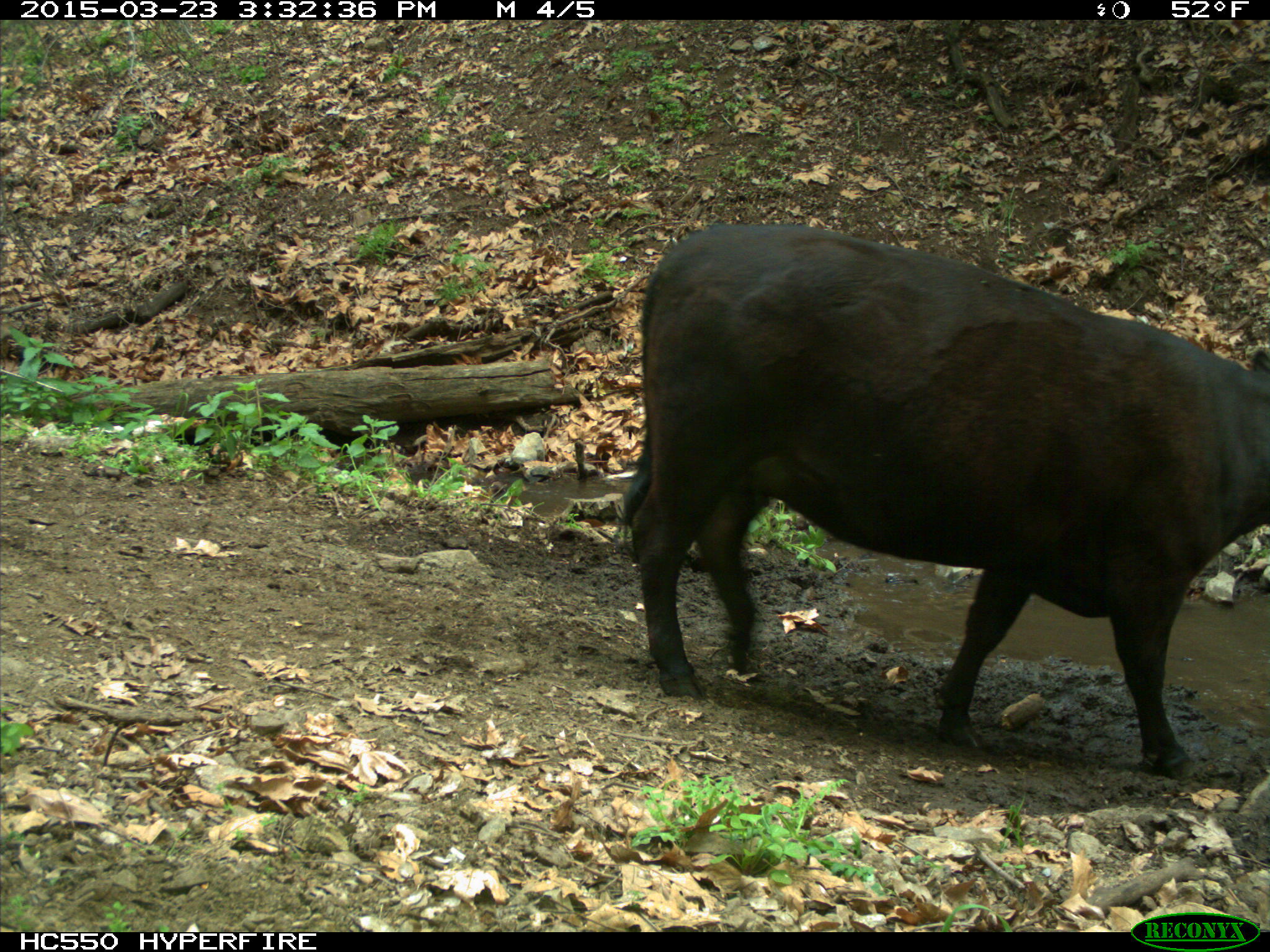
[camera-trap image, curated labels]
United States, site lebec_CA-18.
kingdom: Animalia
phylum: Chordata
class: Mammalia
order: Artiodactyla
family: Bovidae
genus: Bos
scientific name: Bos taurus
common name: domestic cow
Bos taurus (domestic cow).